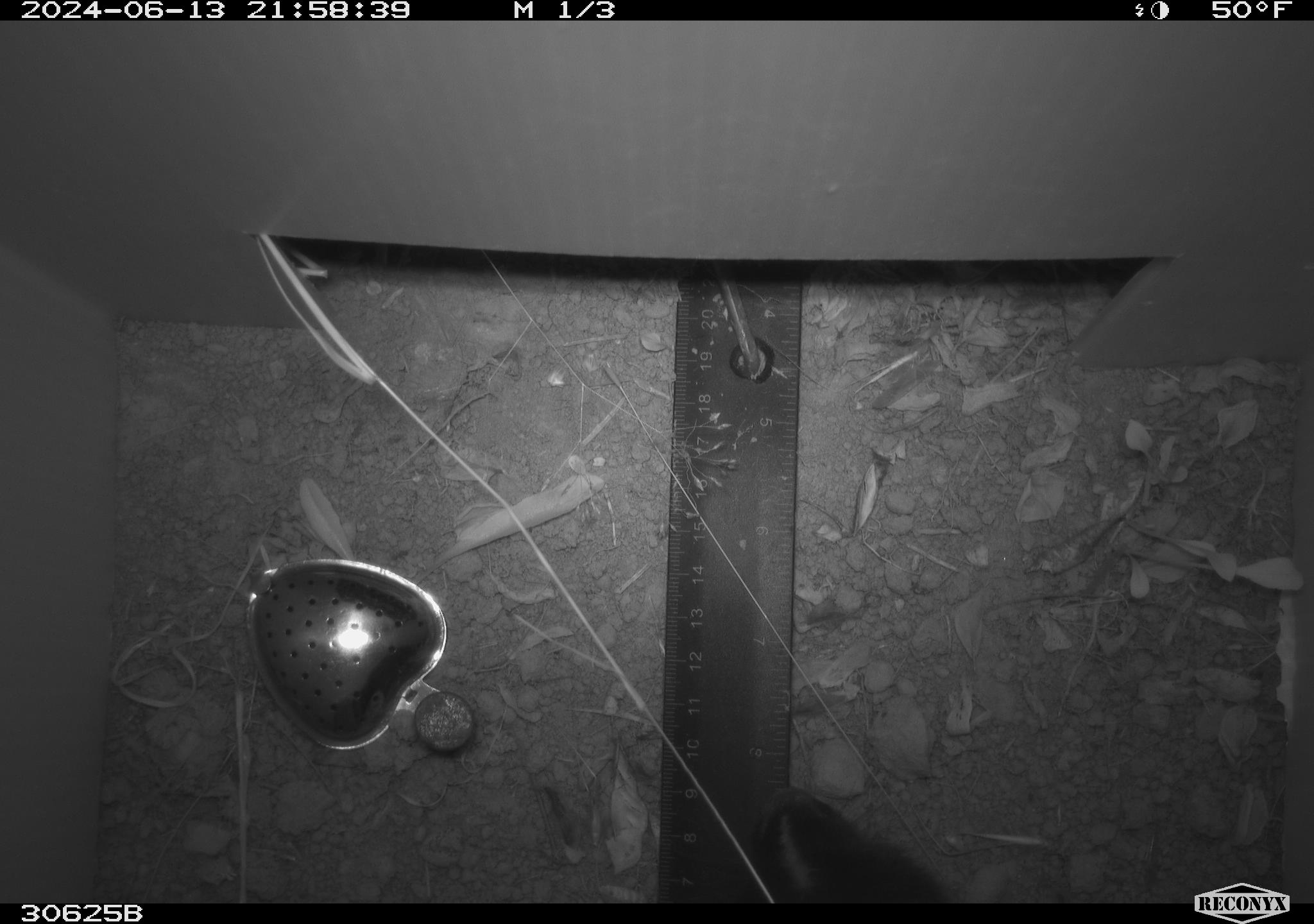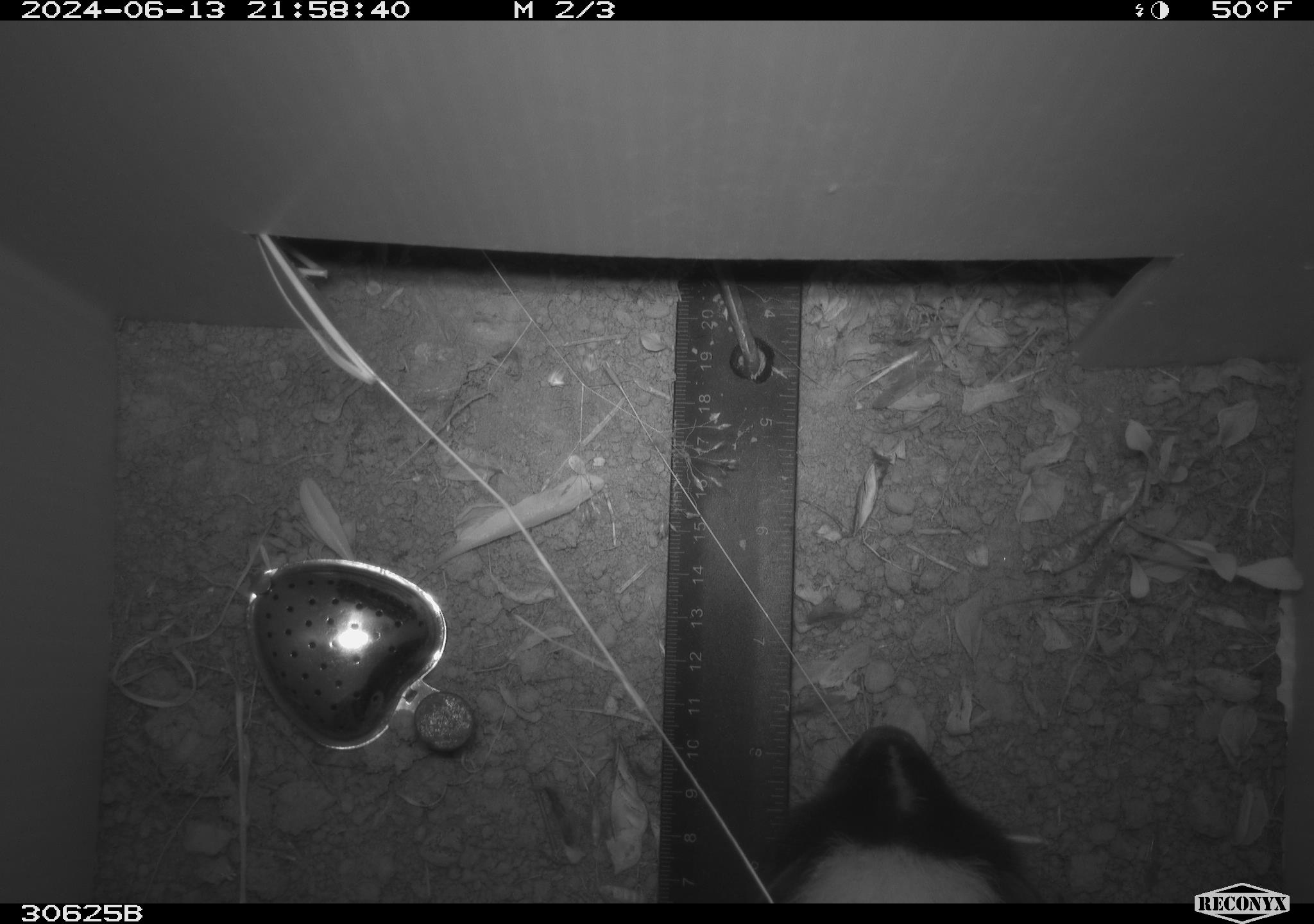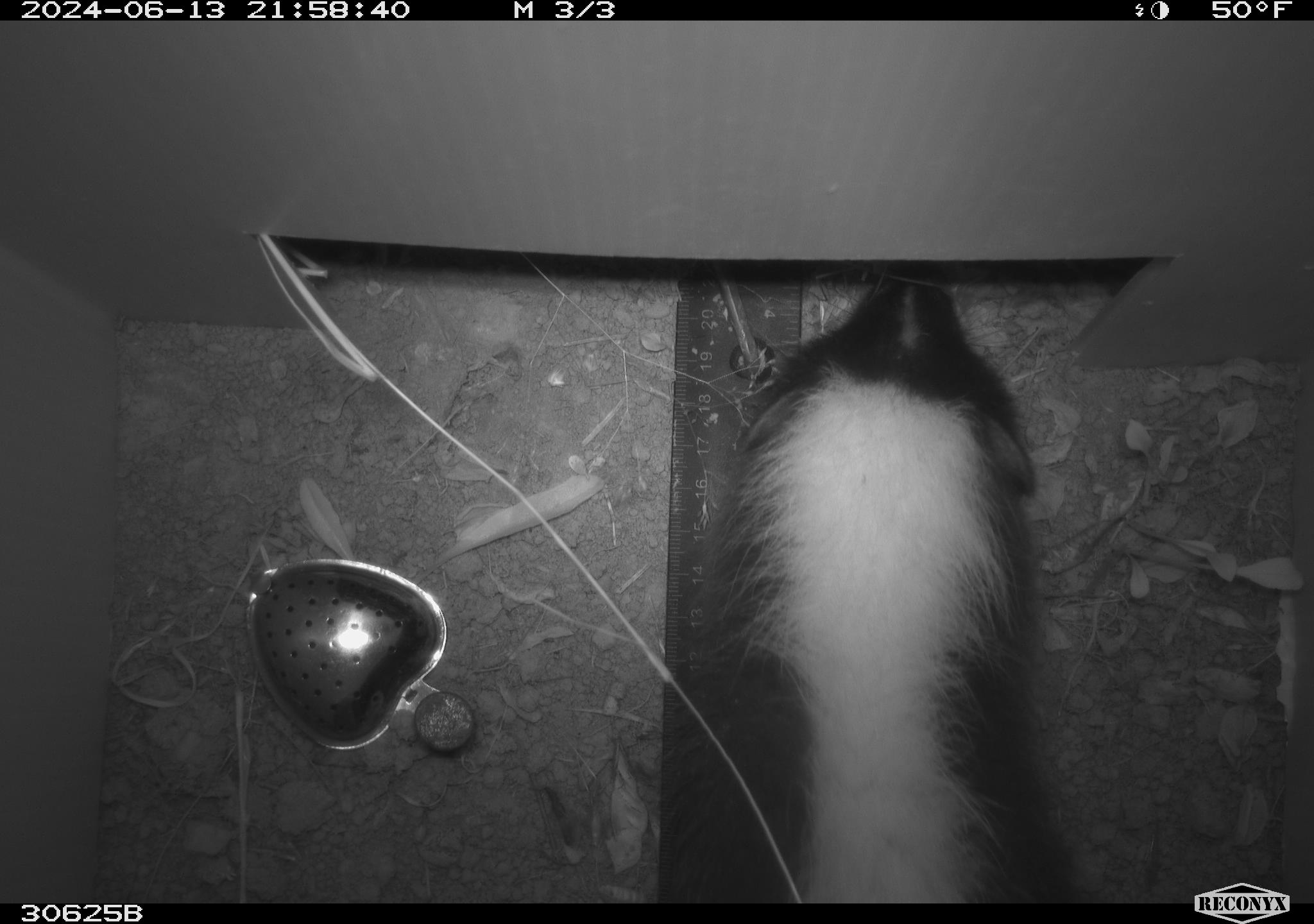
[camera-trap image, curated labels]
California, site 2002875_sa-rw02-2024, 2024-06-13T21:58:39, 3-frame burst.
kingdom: Animalia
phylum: Chordata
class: Mammalia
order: Carnivora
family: Mephitidae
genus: Mephitis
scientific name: Mephitis mephitis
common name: striped skunk